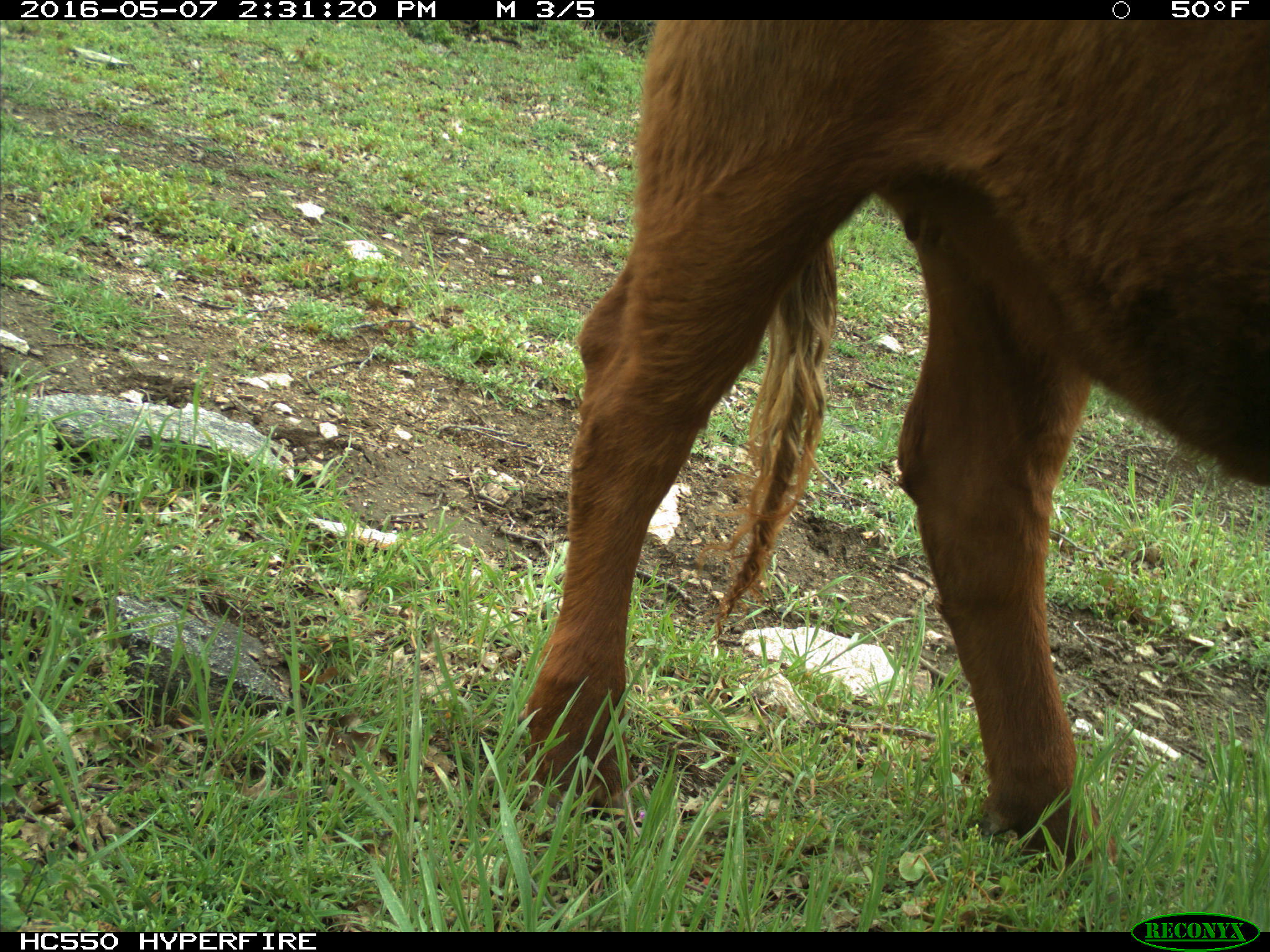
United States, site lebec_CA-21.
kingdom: Animalia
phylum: Chordata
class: Mammalia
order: Artiodactyla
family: Bovidae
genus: Bos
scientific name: Bos taurus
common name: domestic cow